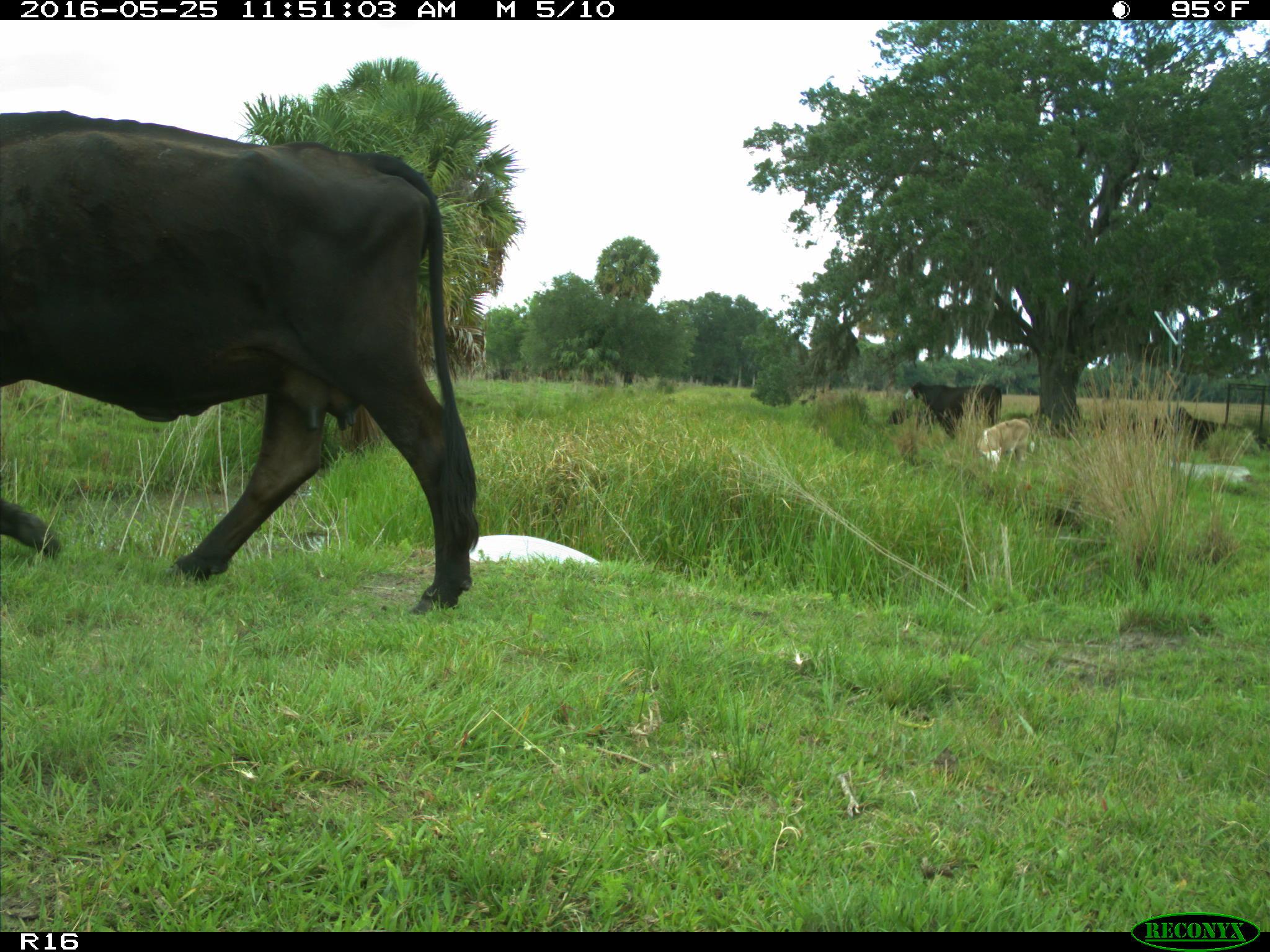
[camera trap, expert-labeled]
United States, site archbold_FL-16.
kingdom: Animalia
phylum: Chordata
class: Mammalia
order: Artiodactyla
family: Bovidae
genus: Bos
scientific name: Bos taurus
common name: domestic cow